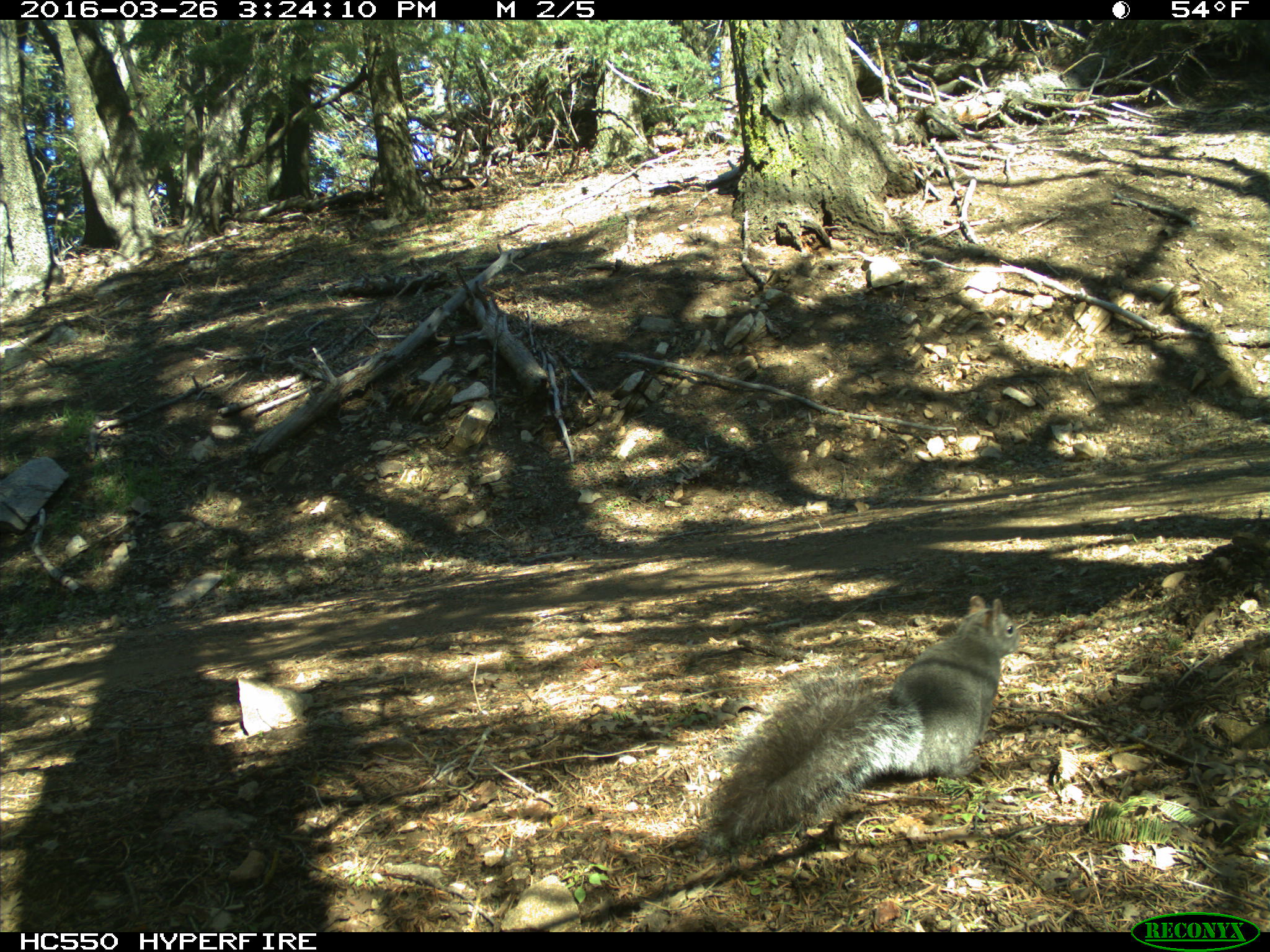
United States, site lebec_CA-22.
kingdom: Animalia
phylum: Chordata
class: Mammalia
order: Rodentia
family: Sciuridae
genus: Sciurus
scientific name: Sciurus carolinensis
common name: eastern gray squirrel